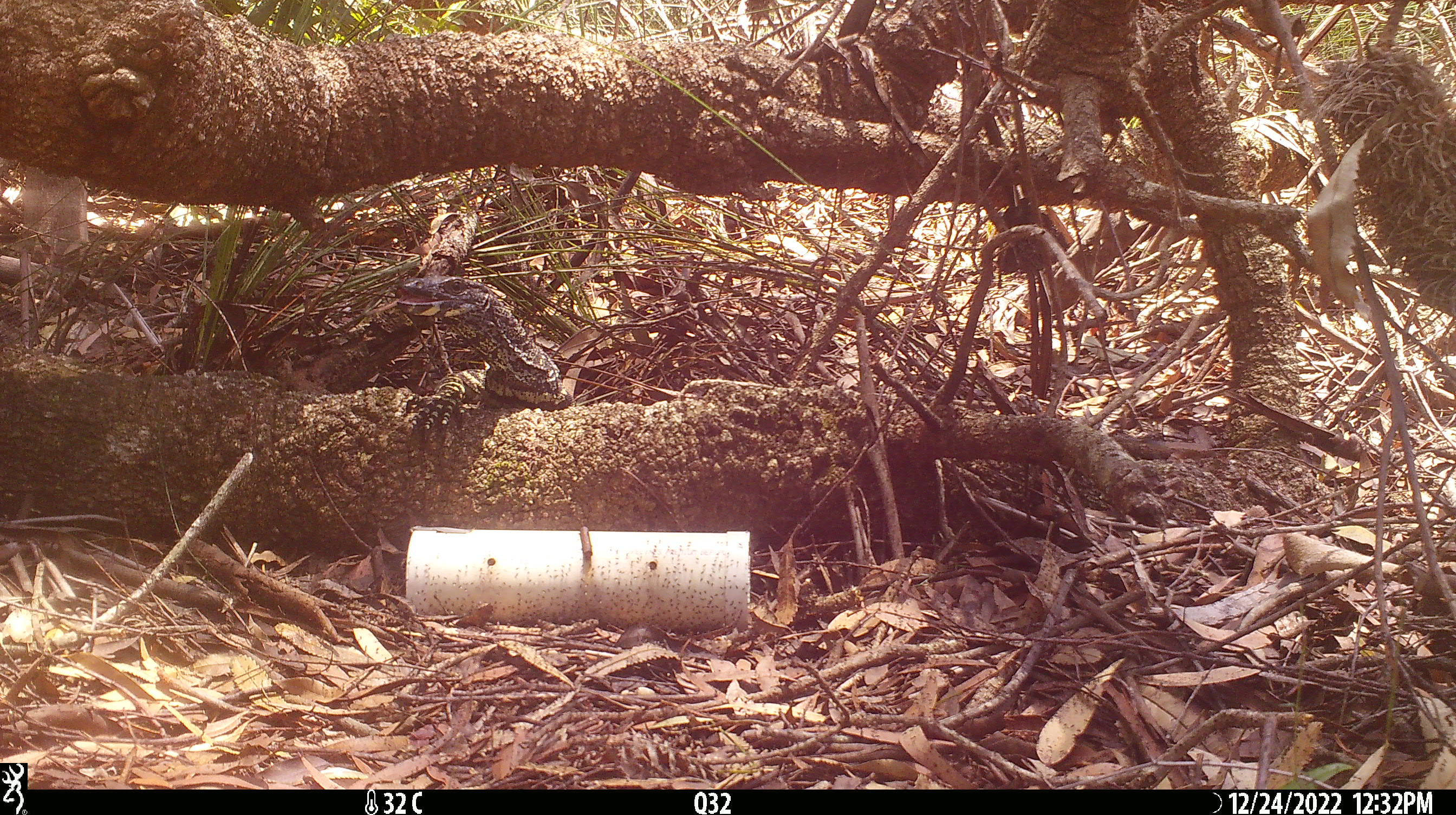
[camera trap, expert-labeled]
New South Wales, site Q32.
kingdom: Animalia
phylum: Chordata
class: Reptilia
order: Squamata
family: Varanidae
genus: Varanus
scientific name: Varanus varius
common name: lace monitor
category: goanna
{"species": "goanna (lace monitor) (Varanus varius)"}